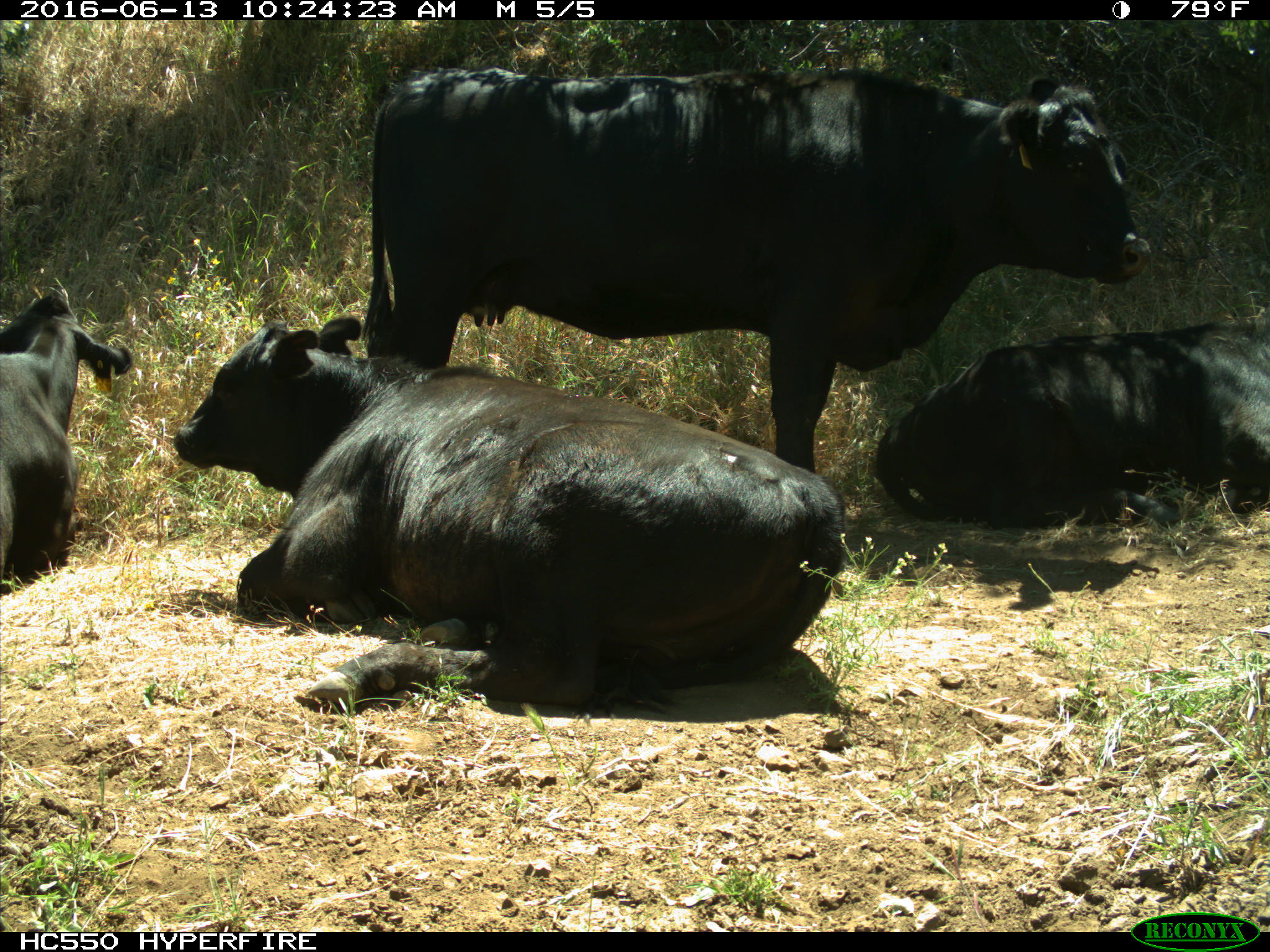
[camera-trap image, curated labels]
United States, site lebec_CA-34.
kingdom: Animalia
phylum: Chordata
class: Mammalia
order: Artiodactyla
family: Bovidae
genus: Bos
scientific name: Bos taurus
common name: domestic cow